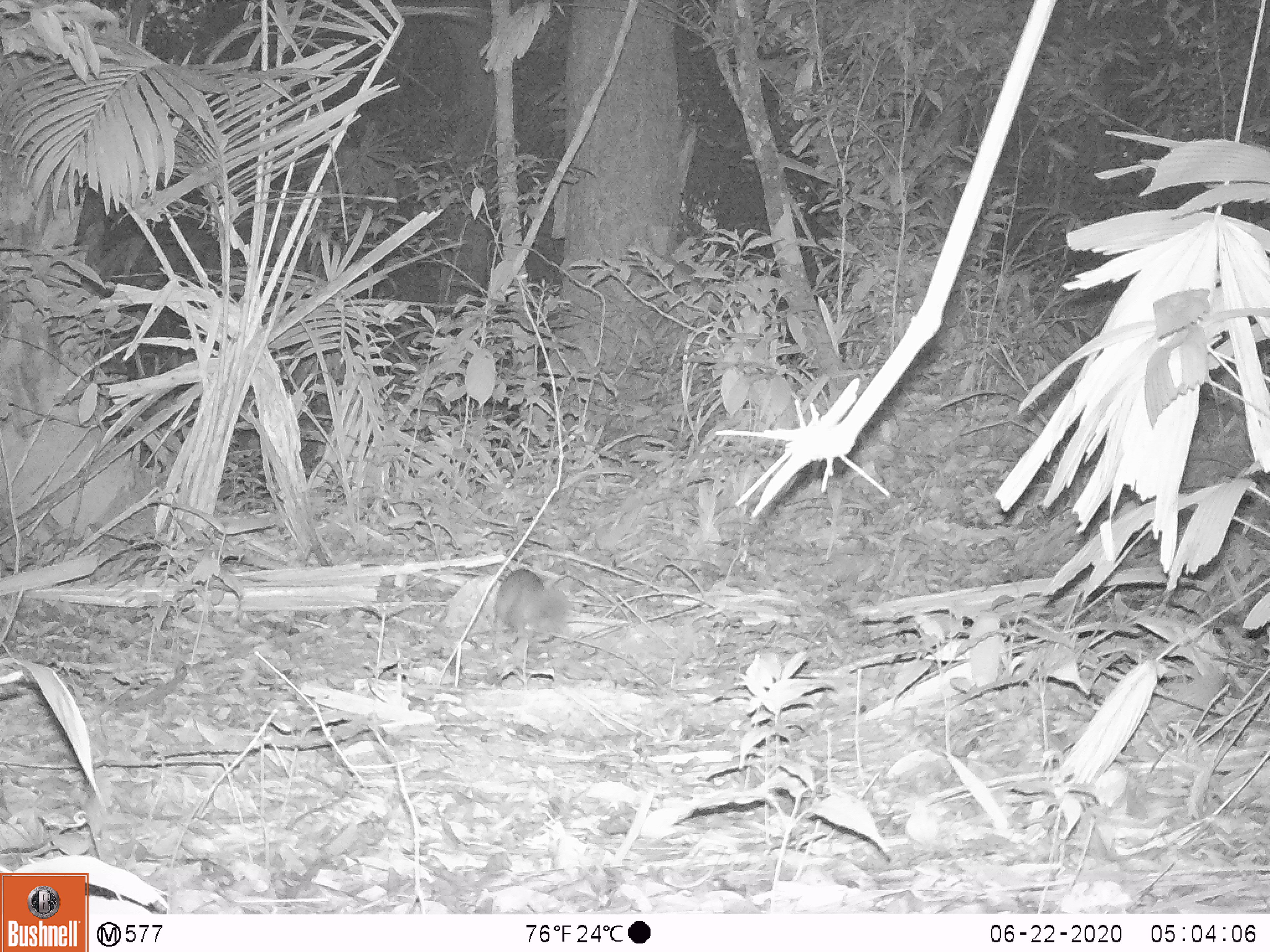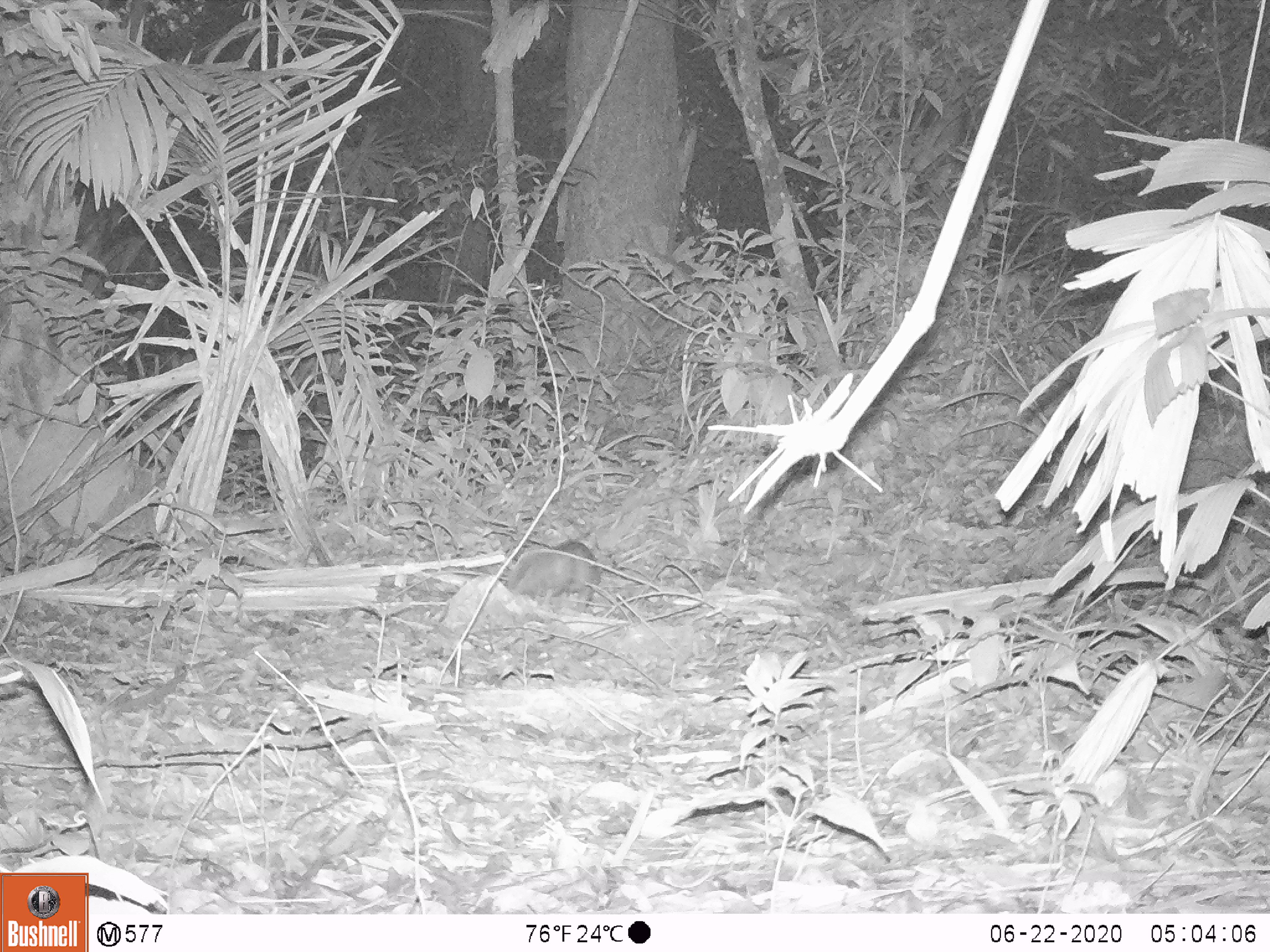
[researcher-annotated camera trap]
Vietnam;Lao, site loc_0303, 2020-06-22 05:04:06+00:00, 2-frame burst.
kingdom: Animalia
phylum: Chordata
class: Mammalia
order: Carnivora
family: Mustelidae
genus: Melogale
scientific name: Melogale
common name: ferret badger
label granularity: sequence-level